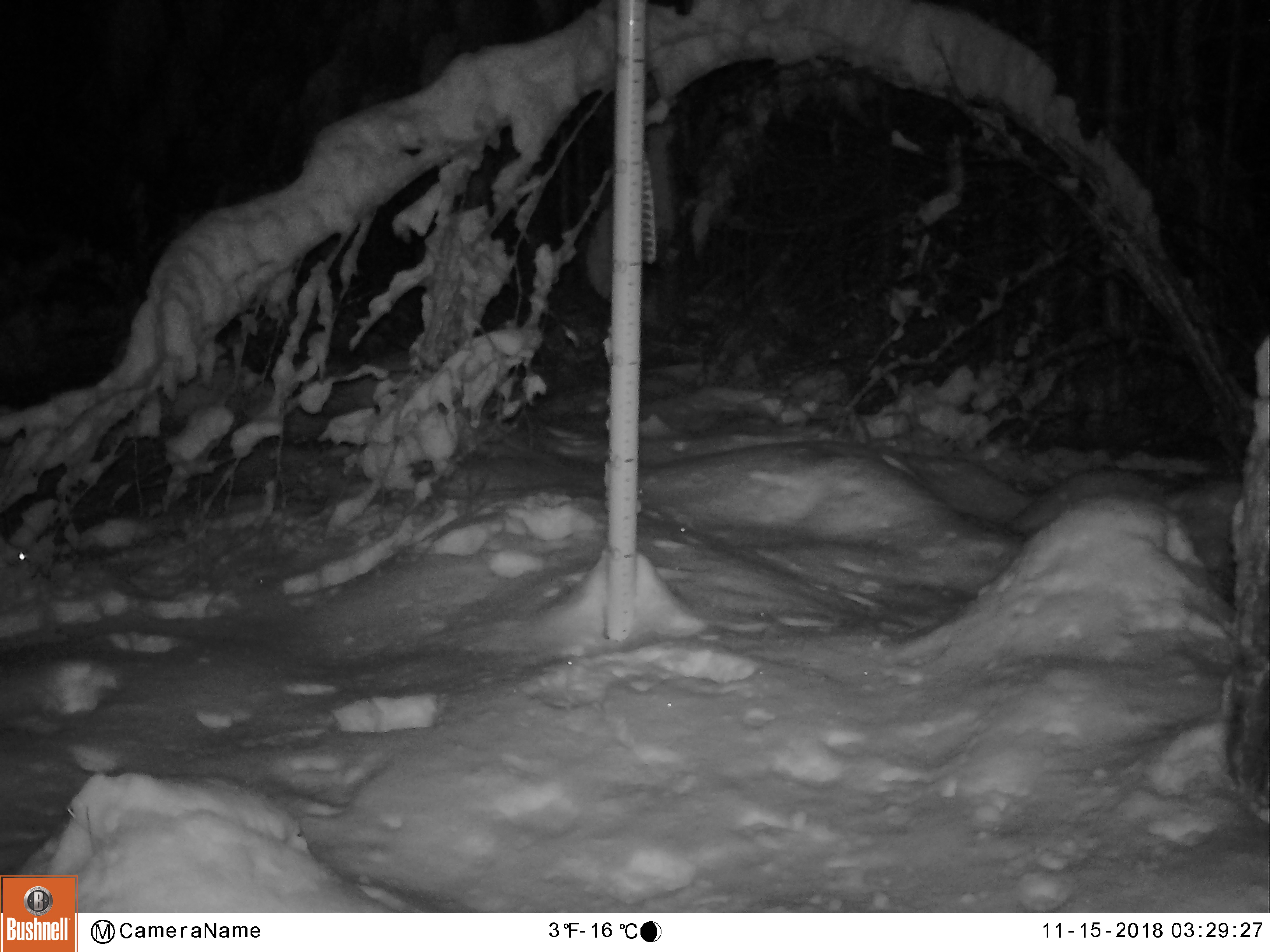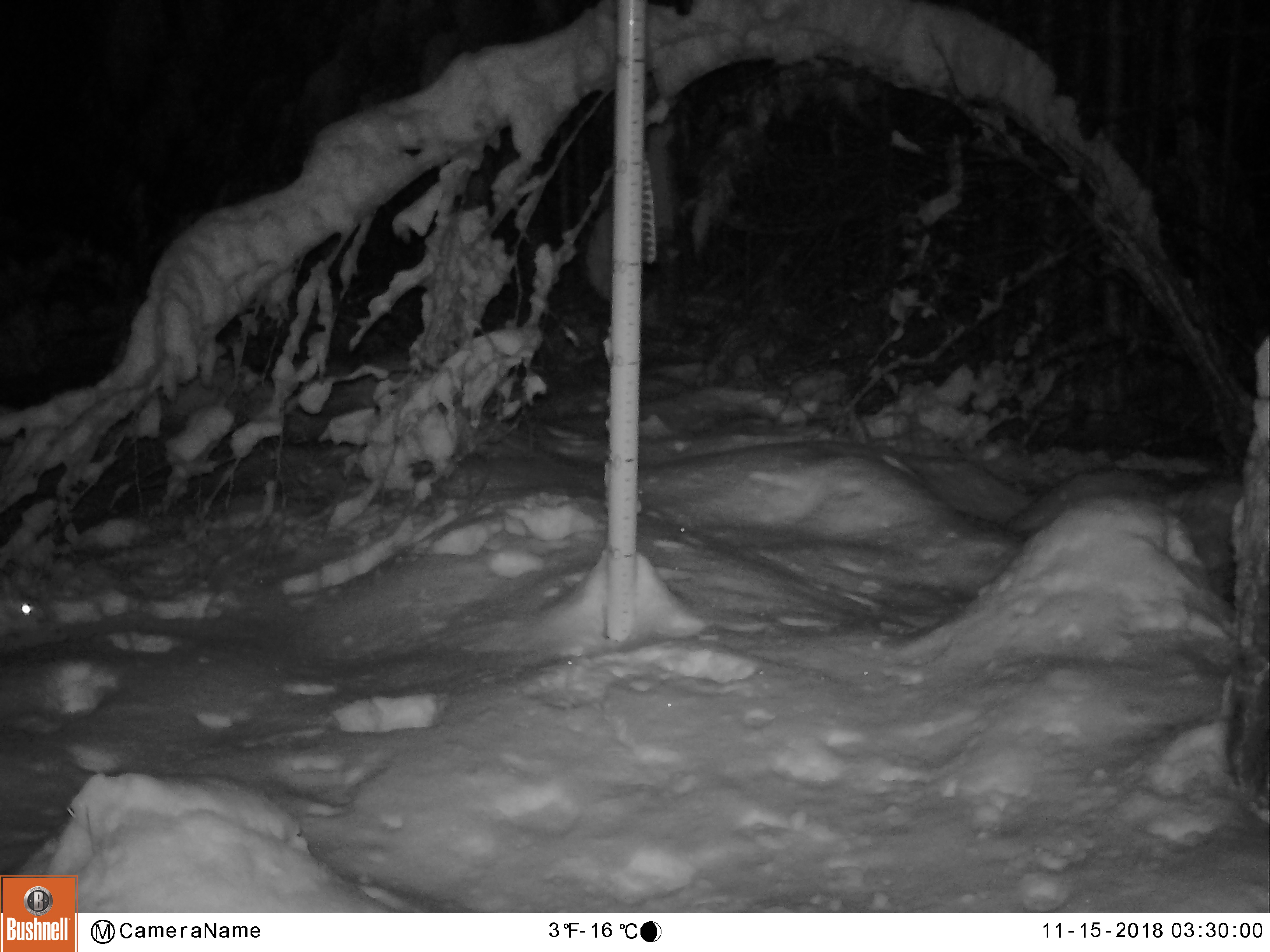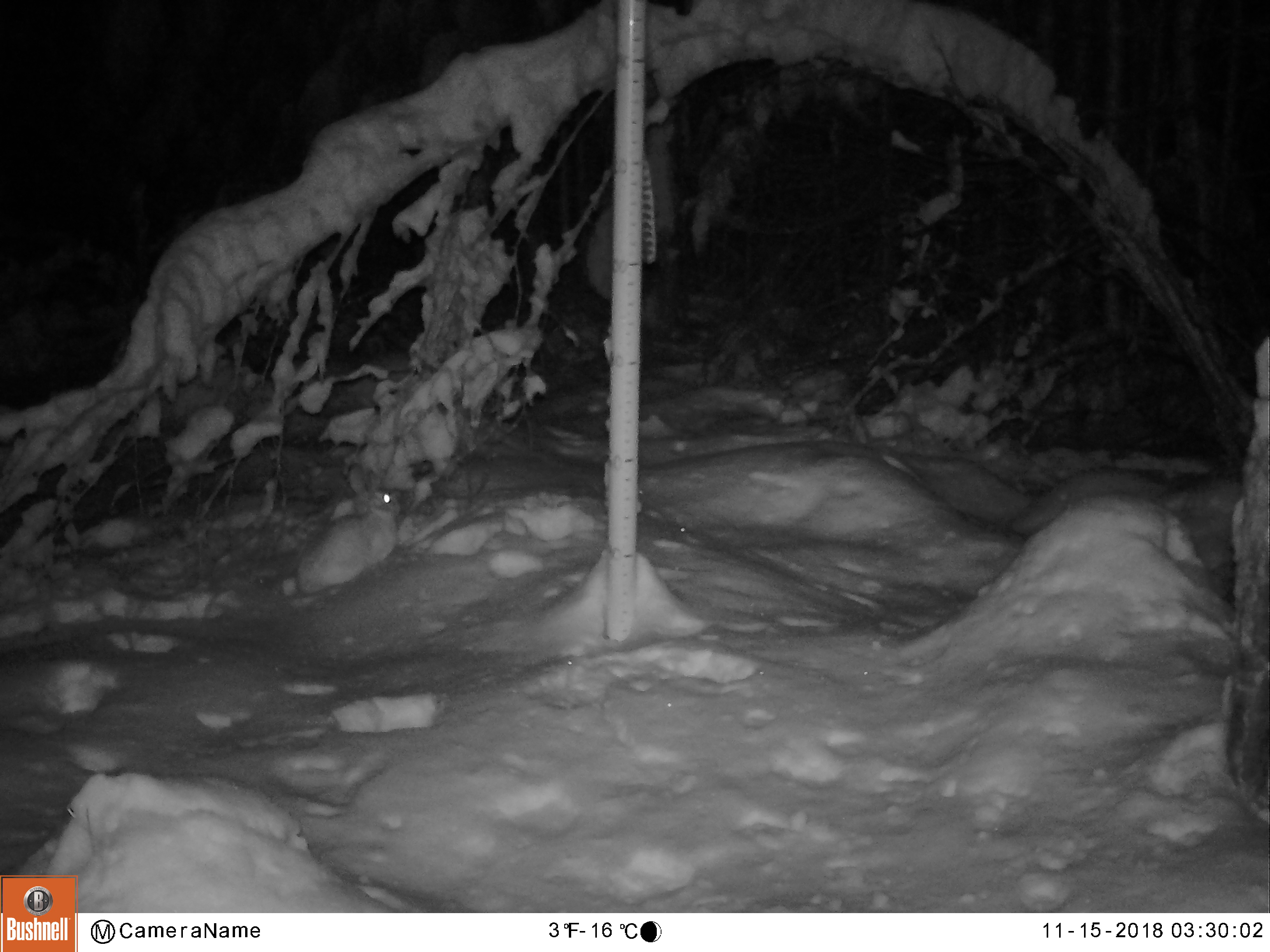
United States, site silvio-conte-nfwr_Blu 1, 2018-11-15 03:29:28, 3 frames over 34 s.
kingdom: Animalia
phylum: Chordata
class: Mammalia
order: Lagomorpha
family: Leporidae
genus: Lepus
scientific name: Lepus americanus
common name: snowshoe hare